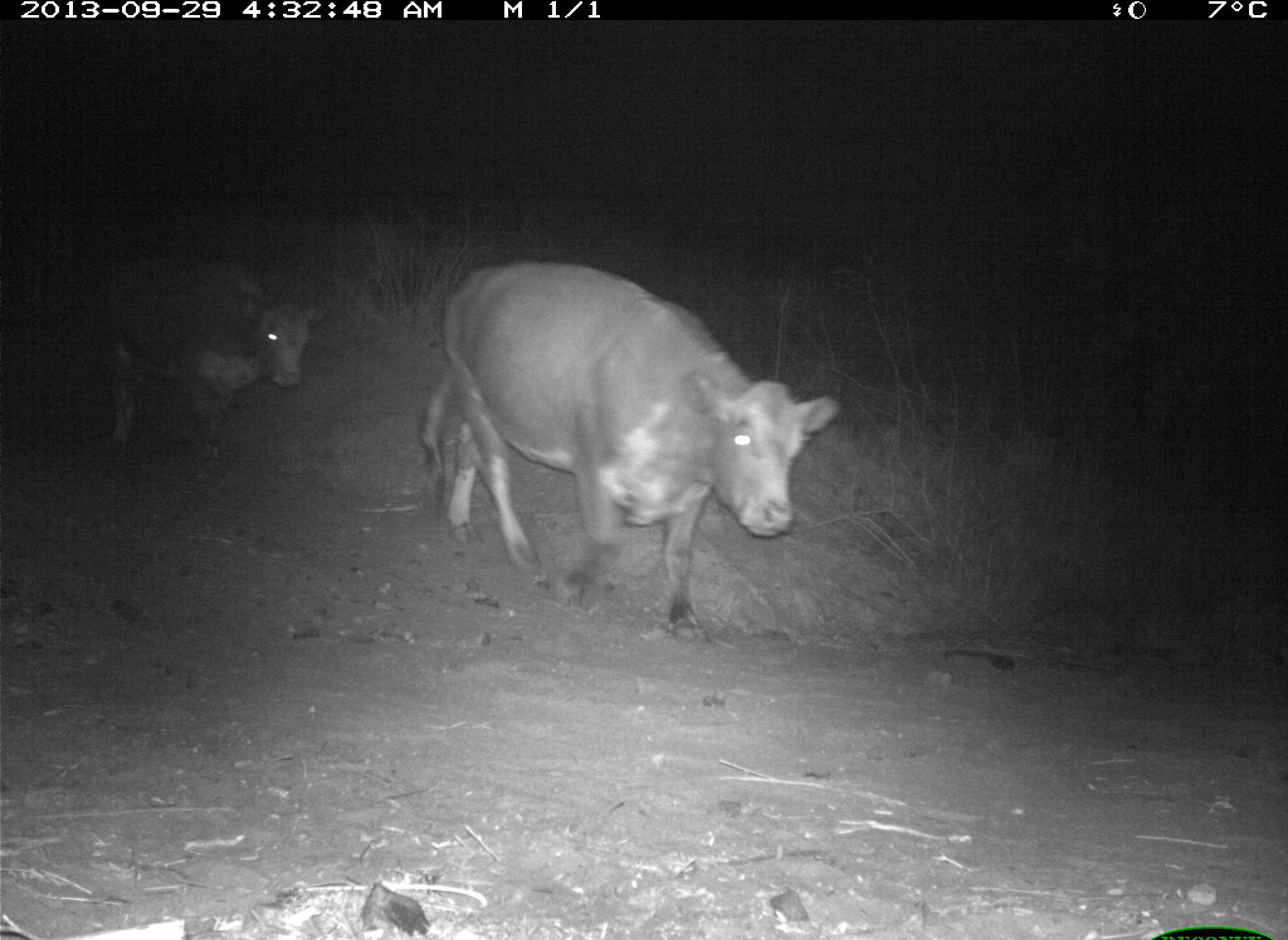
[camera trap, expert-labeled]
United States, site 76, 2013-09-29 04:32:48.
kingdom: Animalia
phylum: Chordata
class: Mammalia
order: Artiodactyla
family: Bovidae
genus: Bos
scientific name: Bos taurus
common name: cow